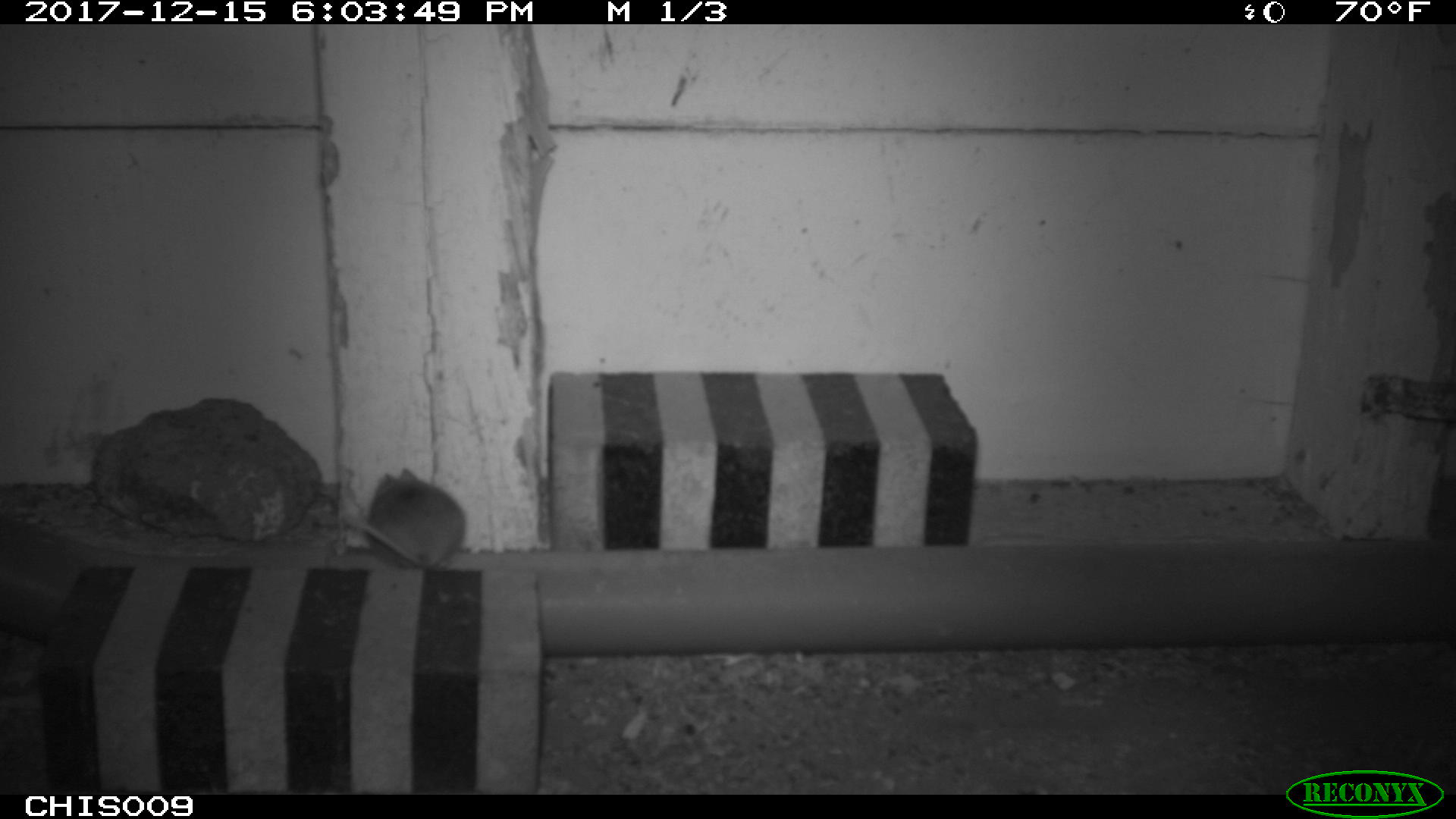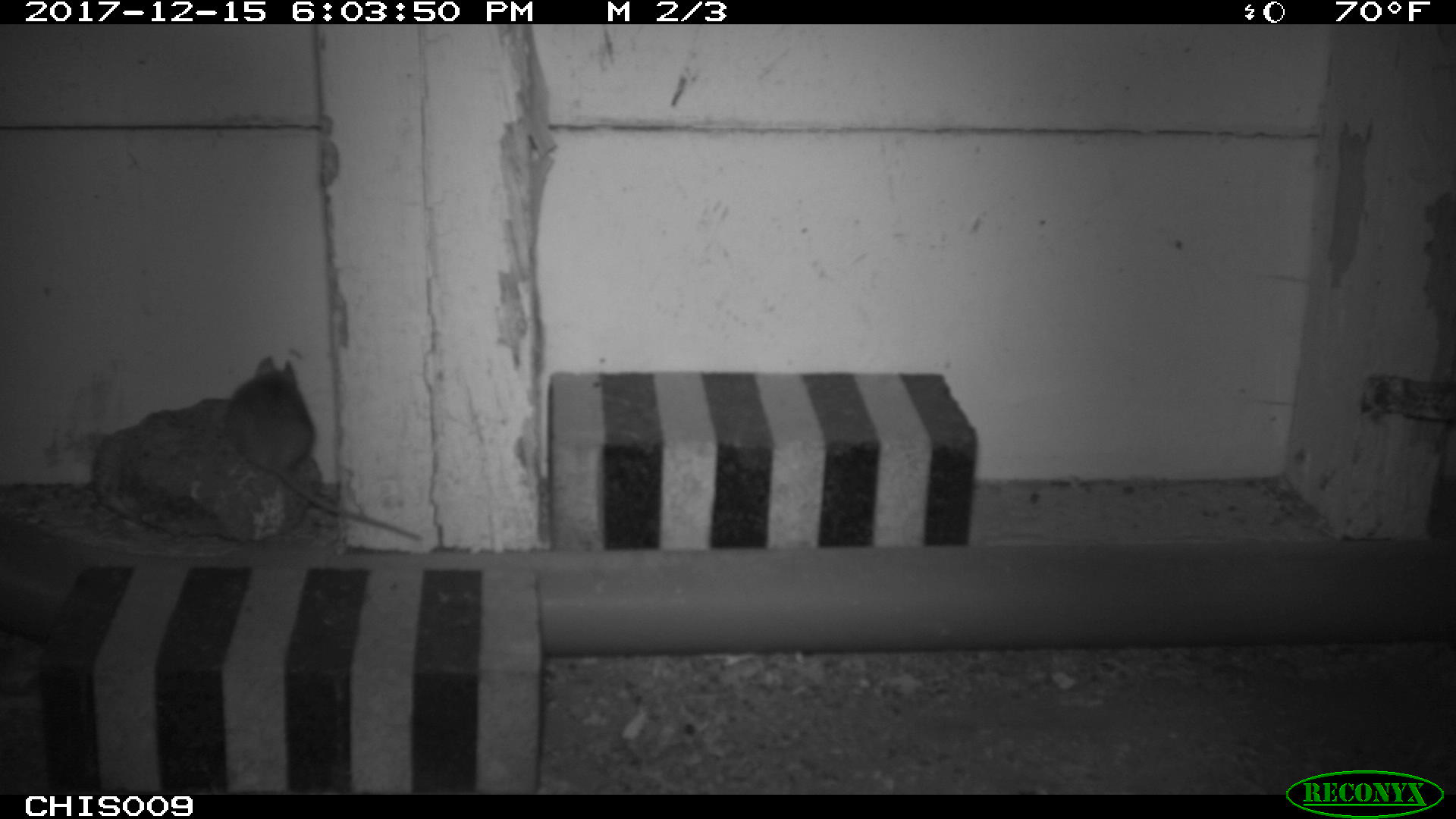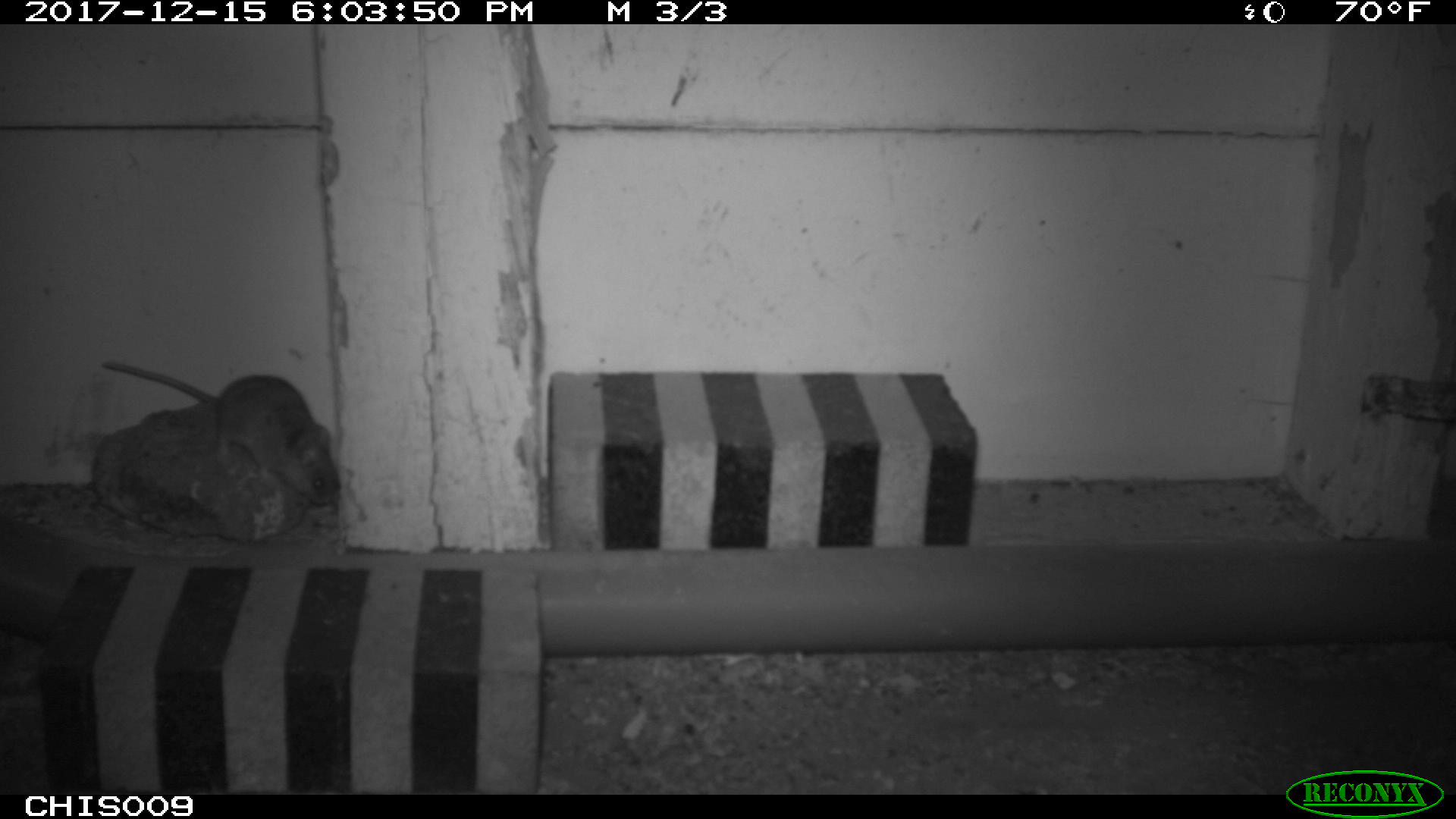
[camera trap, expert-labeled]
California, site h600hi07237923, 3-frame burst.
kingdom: Animalia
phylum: Chordata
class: Mammalia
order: Rodentia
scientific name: Rodentia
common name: rodent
Rodent (Rodentia).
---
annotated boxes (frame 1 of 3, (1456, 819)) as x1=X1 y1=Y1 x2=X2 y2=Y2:
rodent: x1=340 y1=466 x2=465 y2=569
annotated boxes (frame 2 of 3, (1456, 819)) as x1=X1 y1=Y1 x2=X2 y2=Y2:
rodent: x1=226 y1=356 x2=422 y2=540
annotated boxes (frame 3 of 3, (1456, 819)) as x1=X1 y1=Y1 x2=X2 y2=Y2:
rodent: x1=102 y1=362 x2=336 y2=505